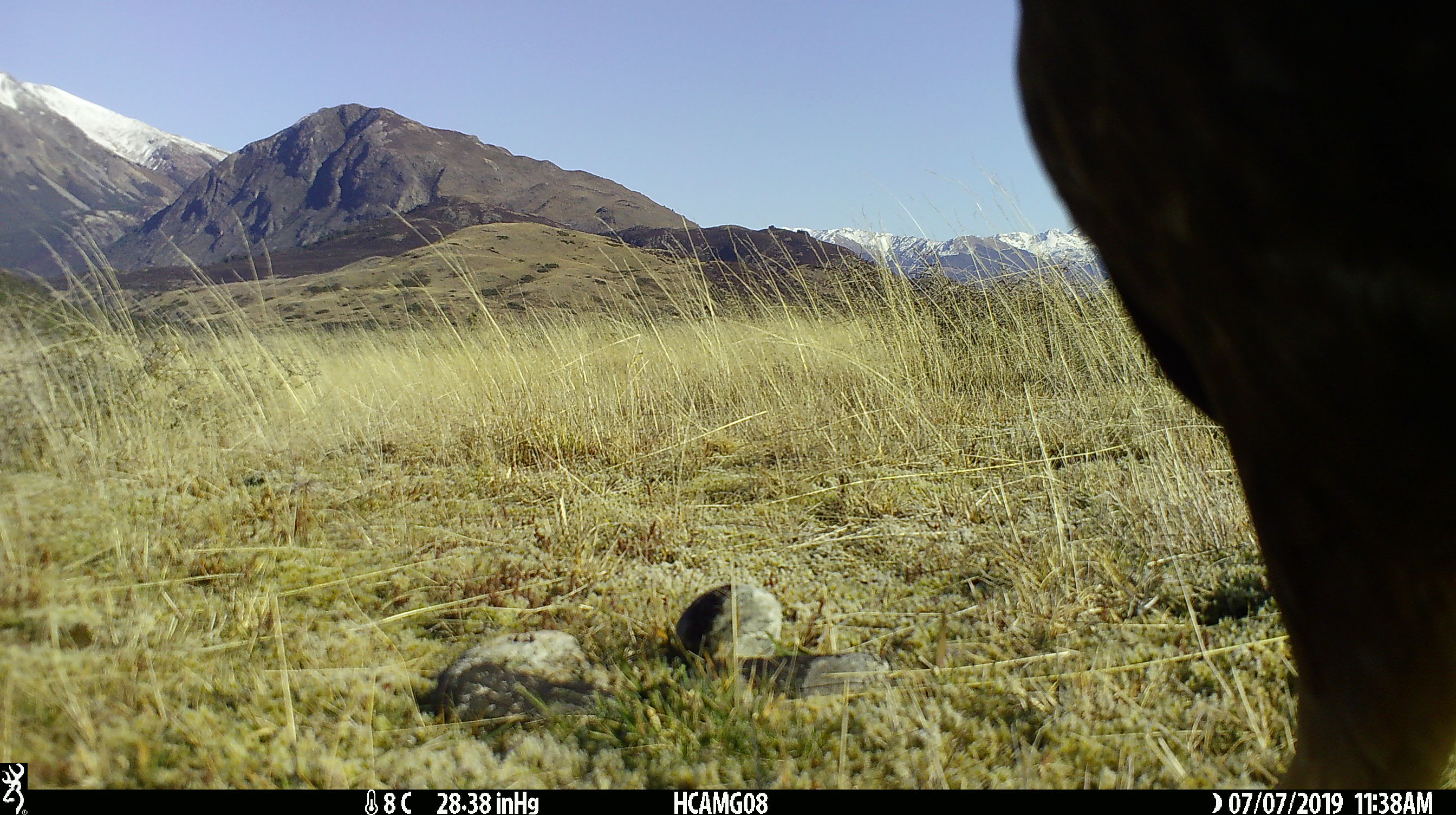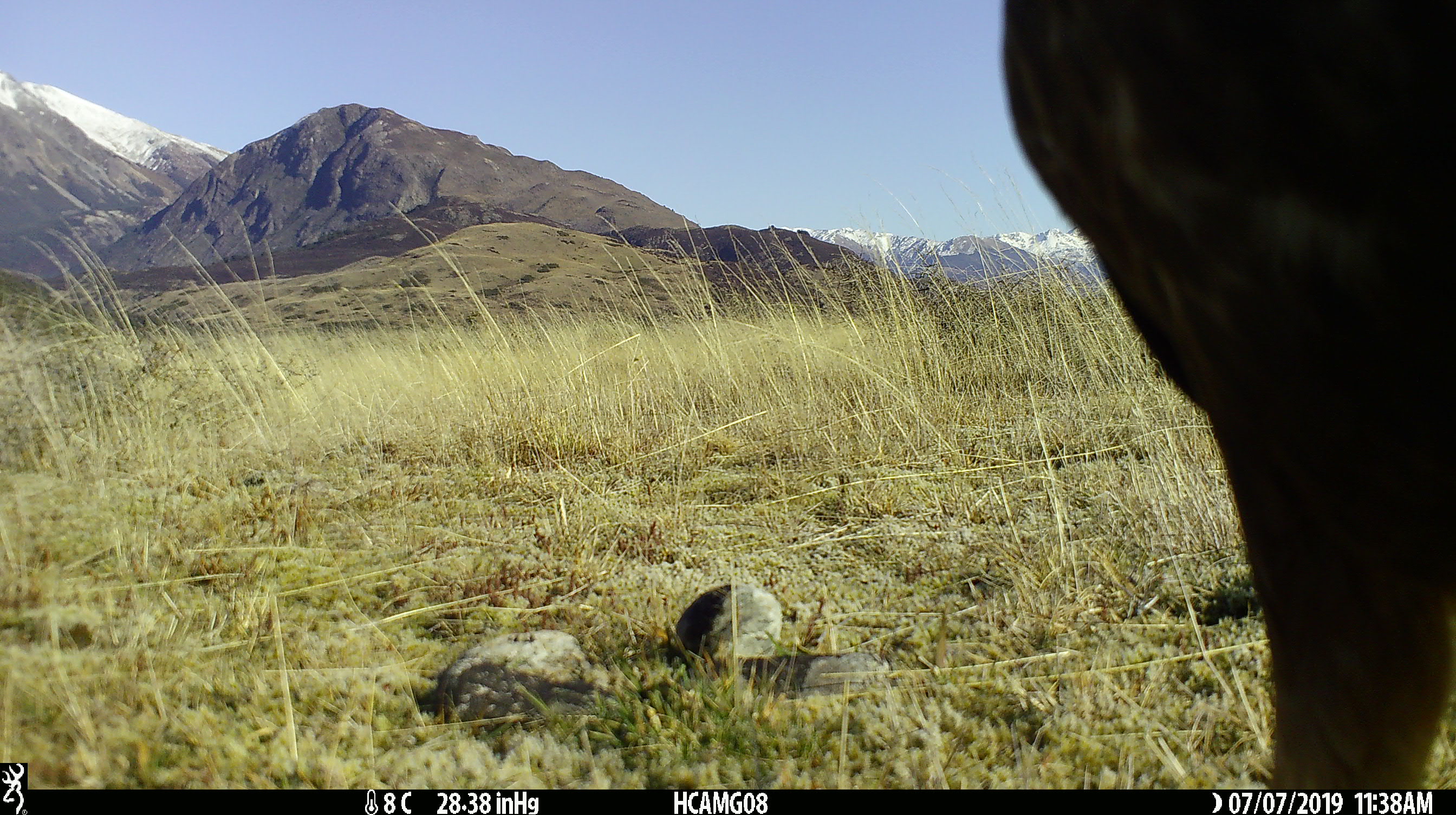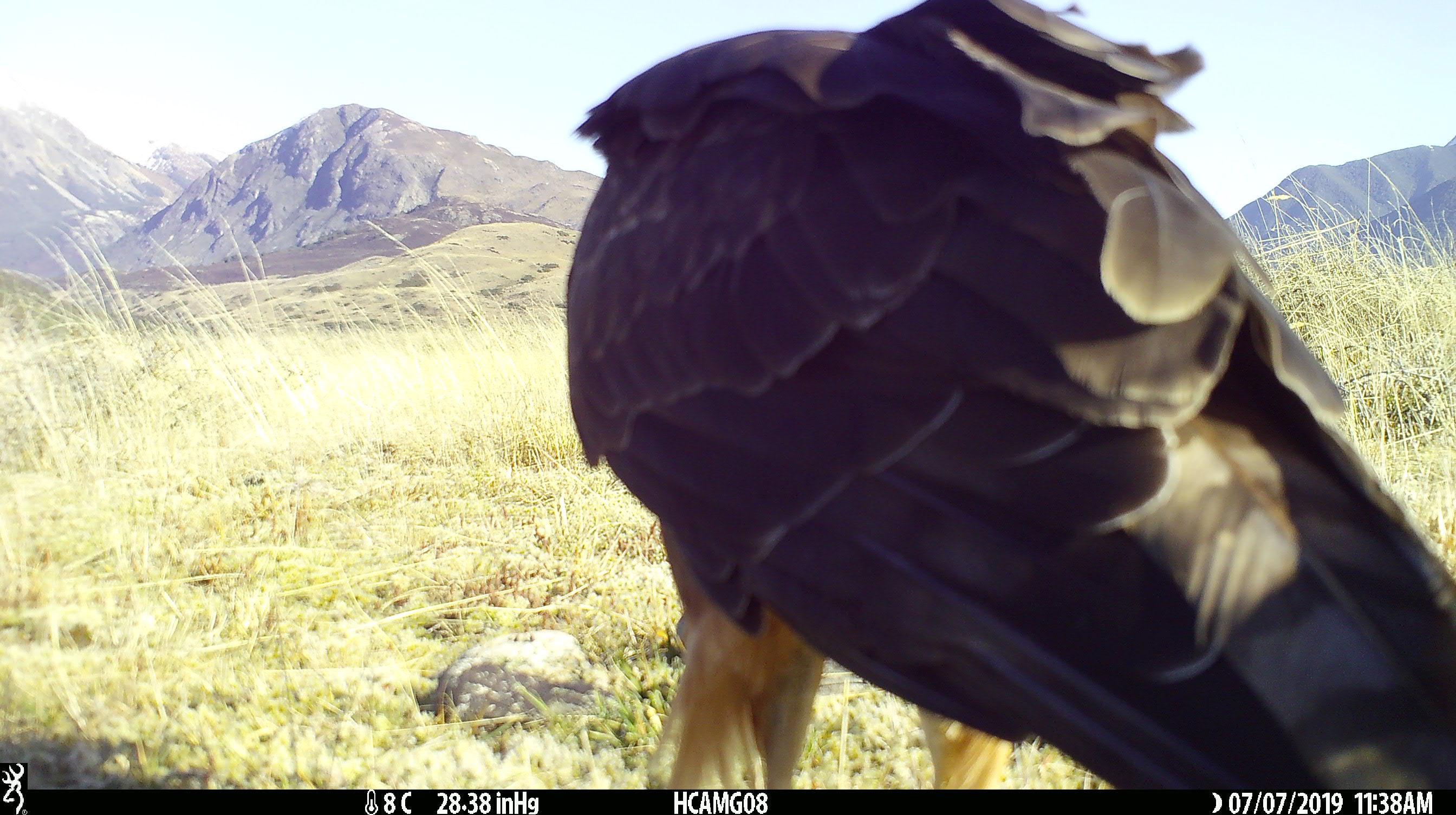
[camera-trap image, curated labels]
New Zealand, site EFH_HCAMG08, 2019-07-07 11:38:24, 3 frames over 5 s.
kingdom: Animalia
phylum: Chordata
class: Aves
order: Accipitriformes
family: Accipitridae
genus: Circus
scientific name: Circus approximans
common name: swamp harrier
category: harrier